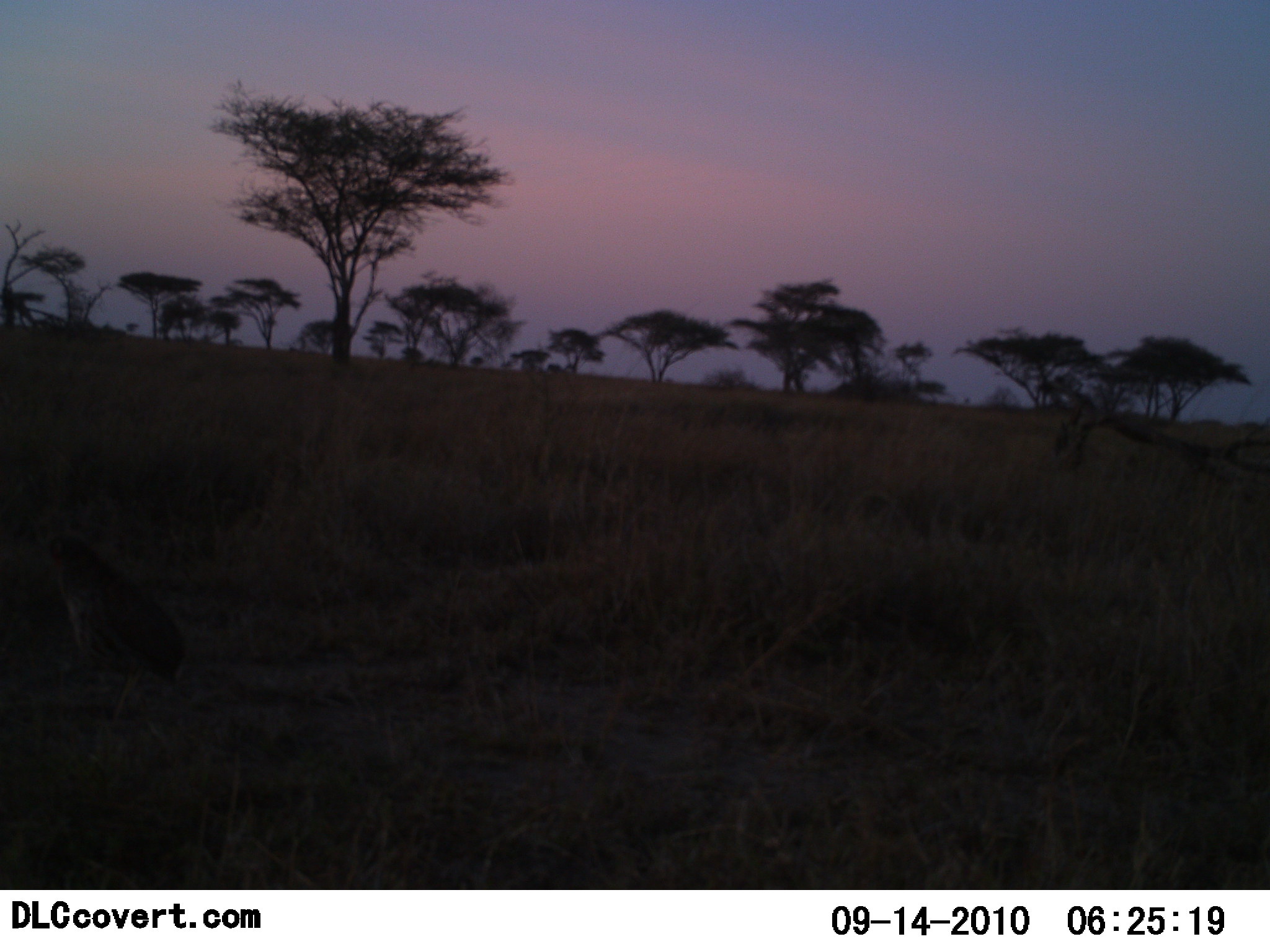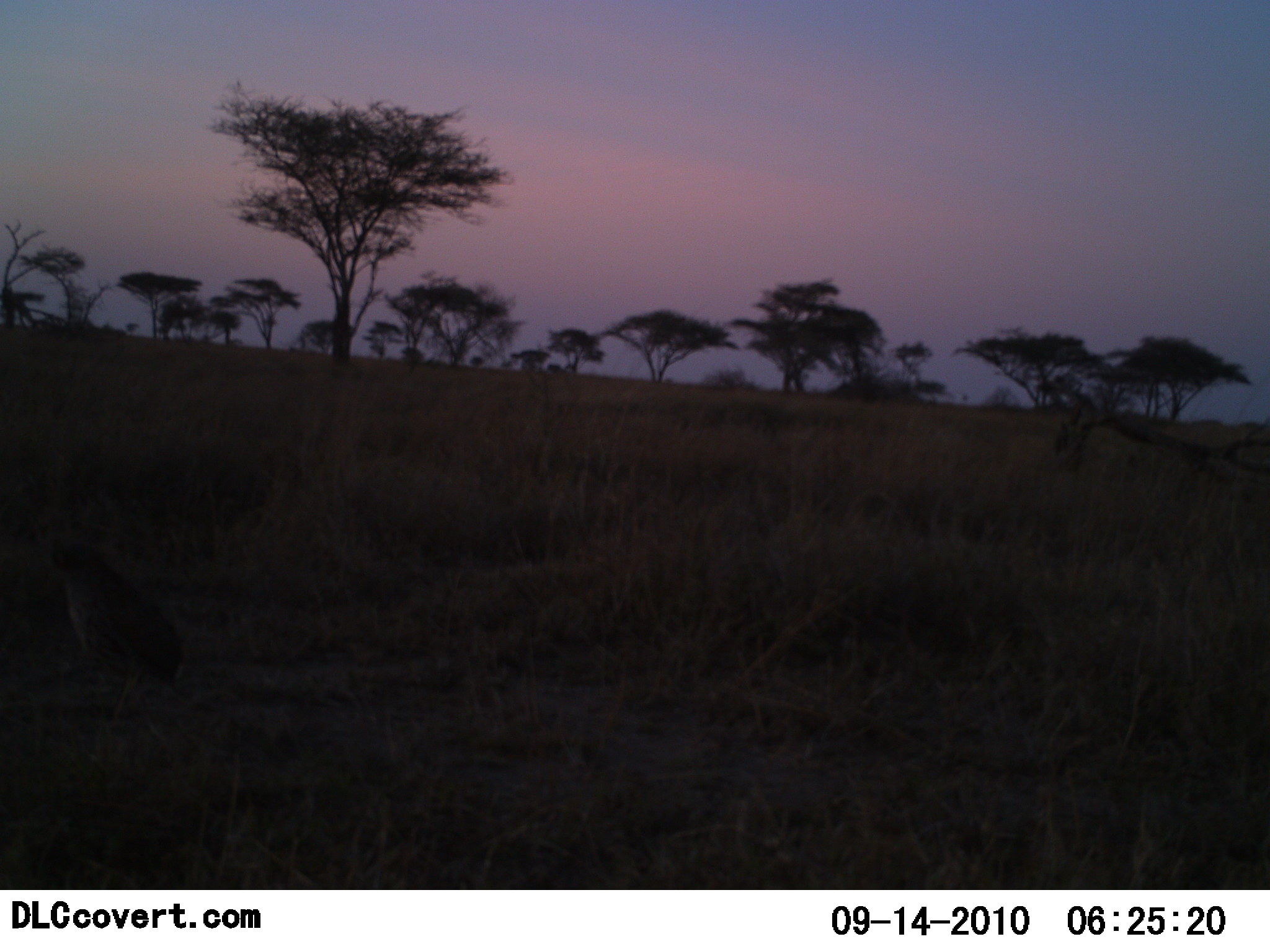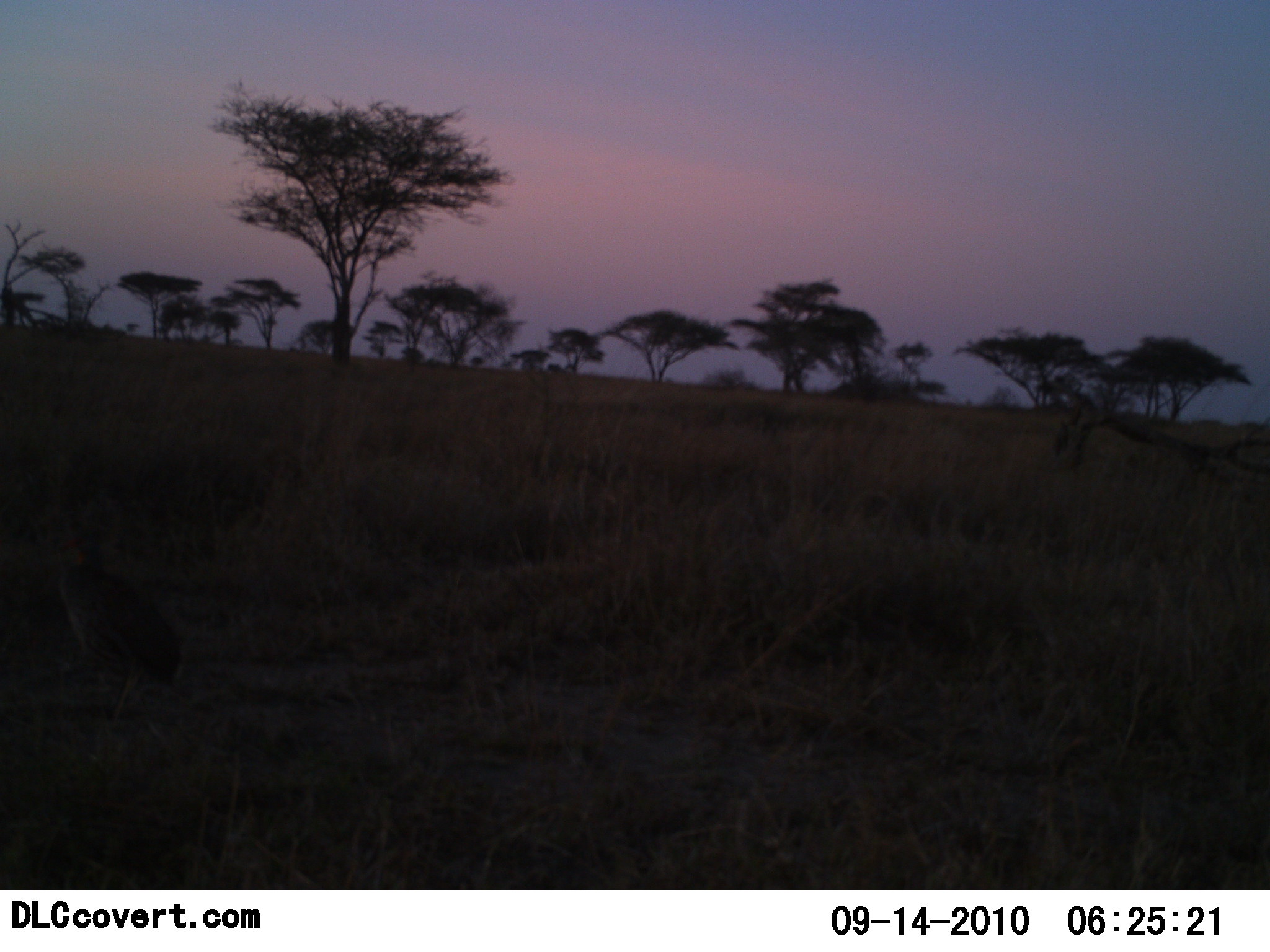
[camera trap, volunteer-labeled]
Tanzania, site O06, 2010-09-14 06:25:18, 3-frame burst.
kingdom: Animalia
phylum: Chordata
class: Aves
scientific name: Aves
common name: bird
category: otherbird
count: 1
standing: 100%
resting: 0%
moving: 0%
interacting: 0%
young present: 0%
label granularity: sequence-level